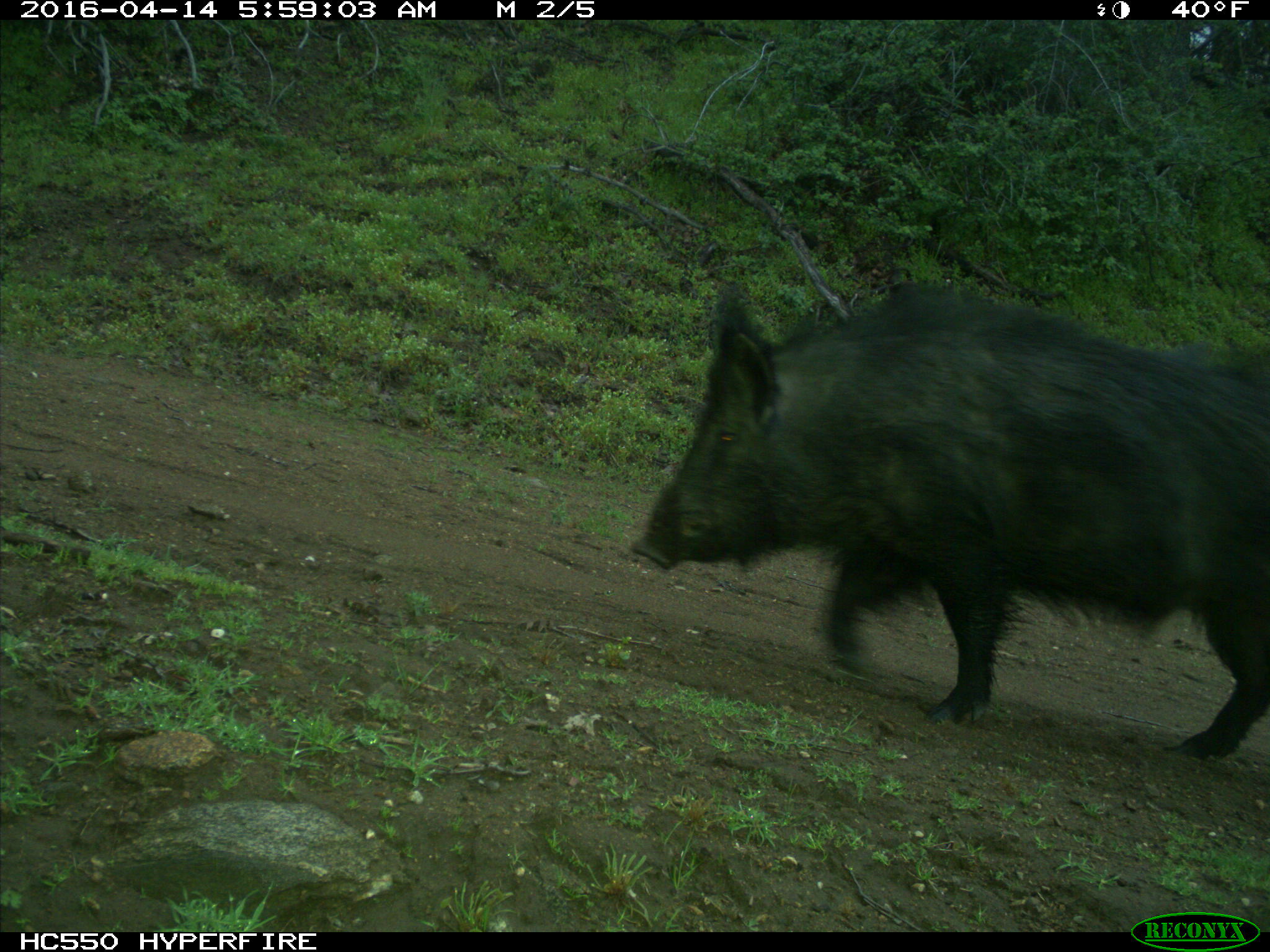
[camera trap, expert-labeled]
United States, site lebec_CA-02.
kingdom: Animalia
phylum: Chordata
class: Mammalia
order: Artiodactyla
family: Suidae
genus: Sus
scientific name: Sus scrofa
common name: wild boar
Sus scrofa (wild boar).